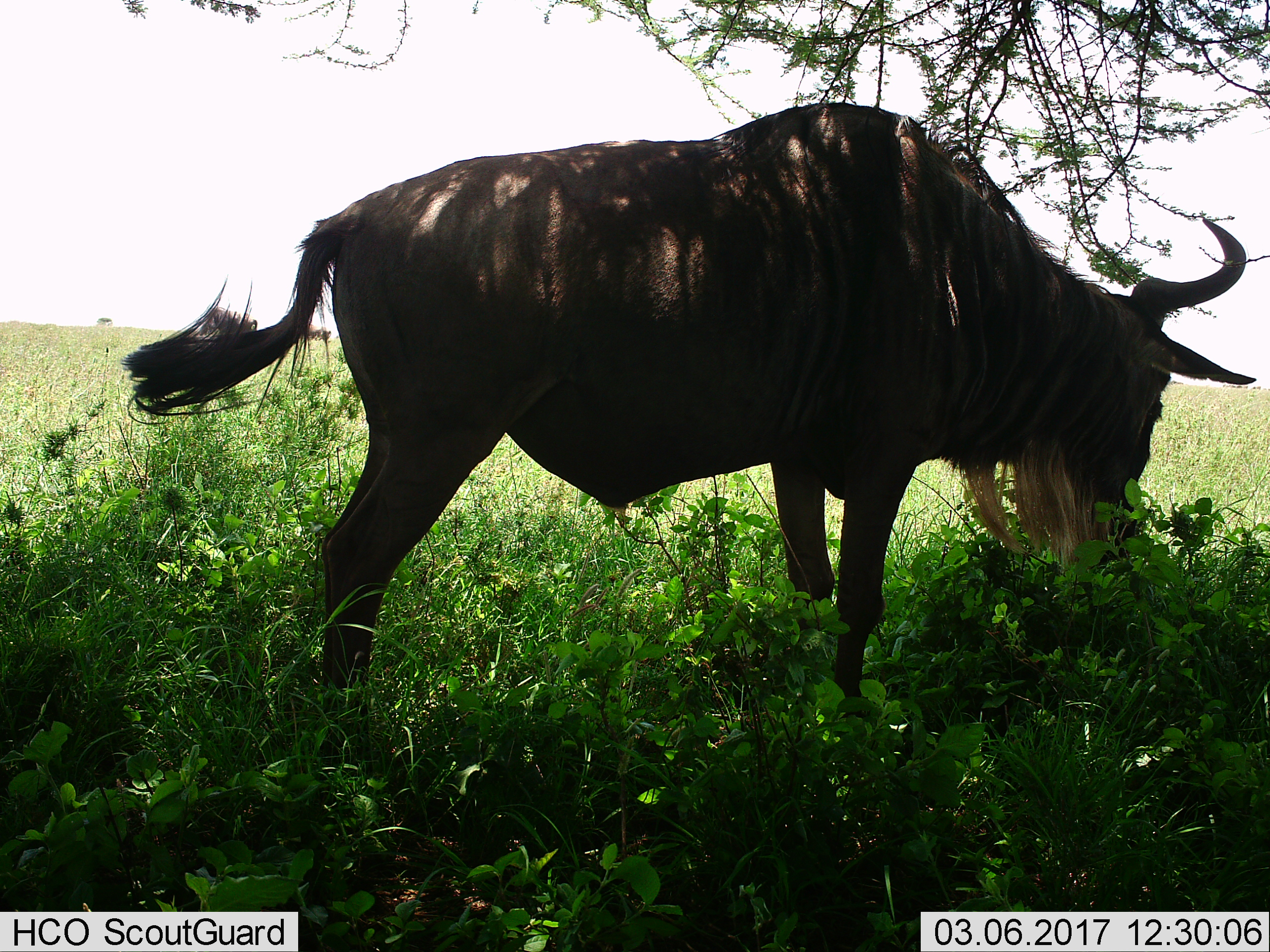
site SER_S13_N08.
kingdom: Animalia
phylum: Chordata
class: Mammalia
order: Artiodactyla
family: Bovidae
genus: Connochaetes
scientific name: Connochaetes taurinus taurinus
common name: blue wildebeest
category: wildebeestblue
Wildebeestblue (blue wildebeest) (Connochaetes taurinus taurinus), count 1. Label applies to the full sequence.